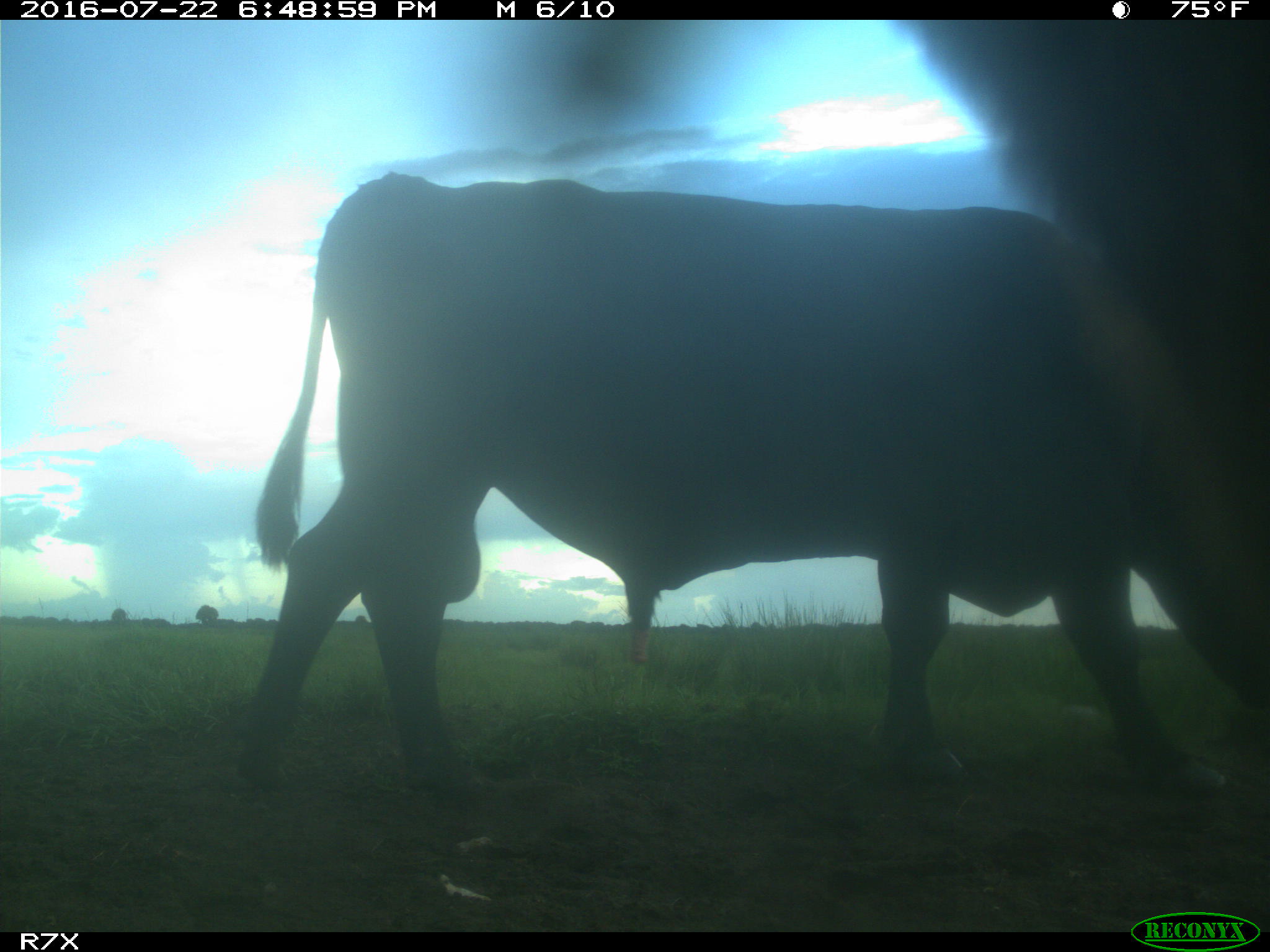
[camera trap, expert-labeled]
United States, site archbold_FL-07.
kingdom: Animalia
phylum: Chordata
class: Mammalia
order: Artiodactyla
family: Bovidae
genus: Bos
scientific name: Bos taurus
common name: domestic cow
Bos taurus (domestic cow).